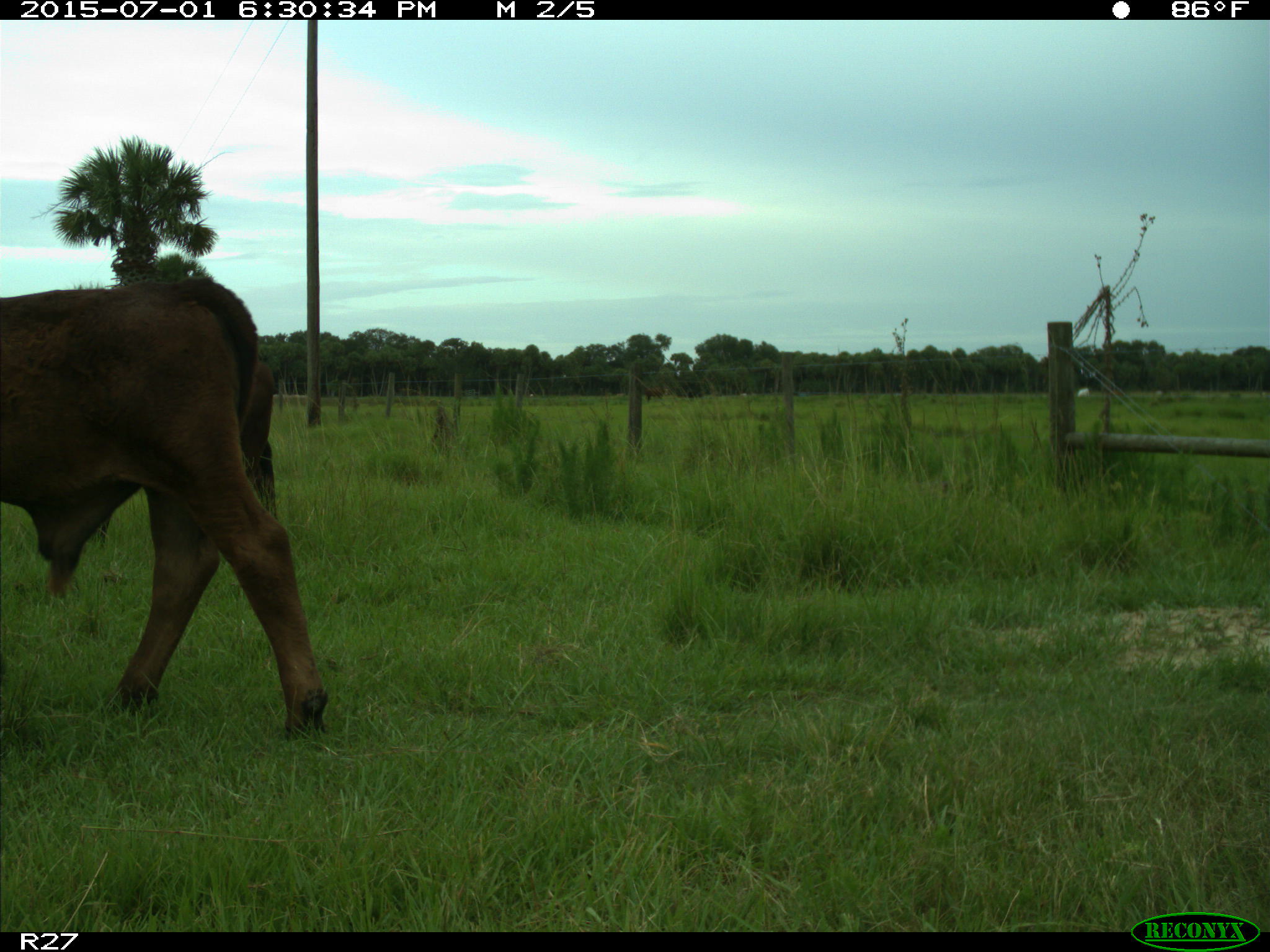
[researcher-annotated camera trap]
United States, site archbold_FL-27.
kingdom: Animalia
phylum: Chordata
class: Mammalia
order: Artiodactyla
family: Bovidae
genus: Bos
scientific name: Bos taurus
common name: domestic cow